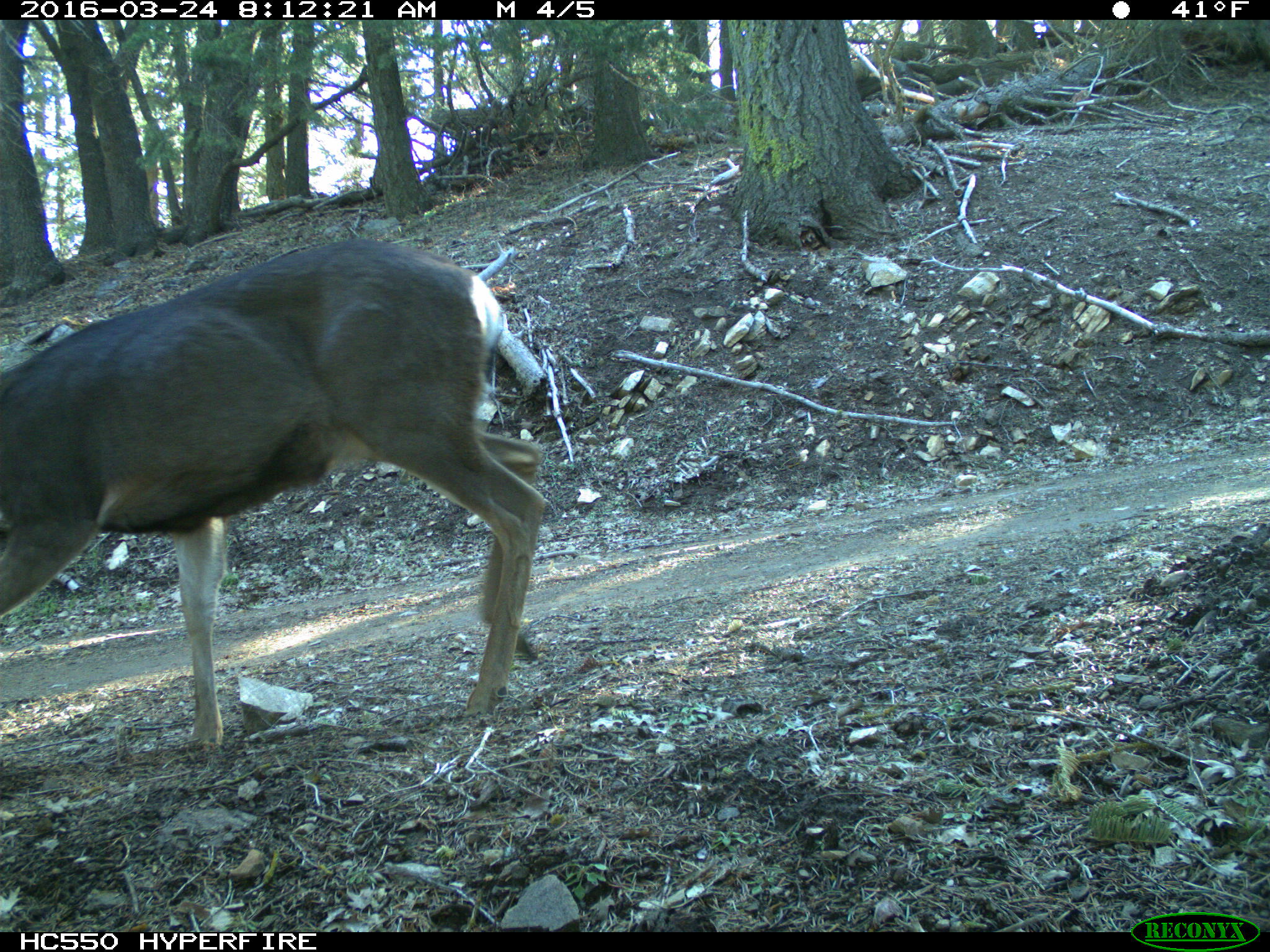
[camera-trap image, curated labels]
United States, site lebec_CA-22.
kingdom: Animalia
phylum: Chordata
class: Mammalia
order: Artiodactyla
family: Cervidae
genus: Odocoileus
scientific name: Odocoileus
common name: deer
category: unidentified deer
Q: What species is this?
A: Unidentified deer (deer) (Odocoileus).